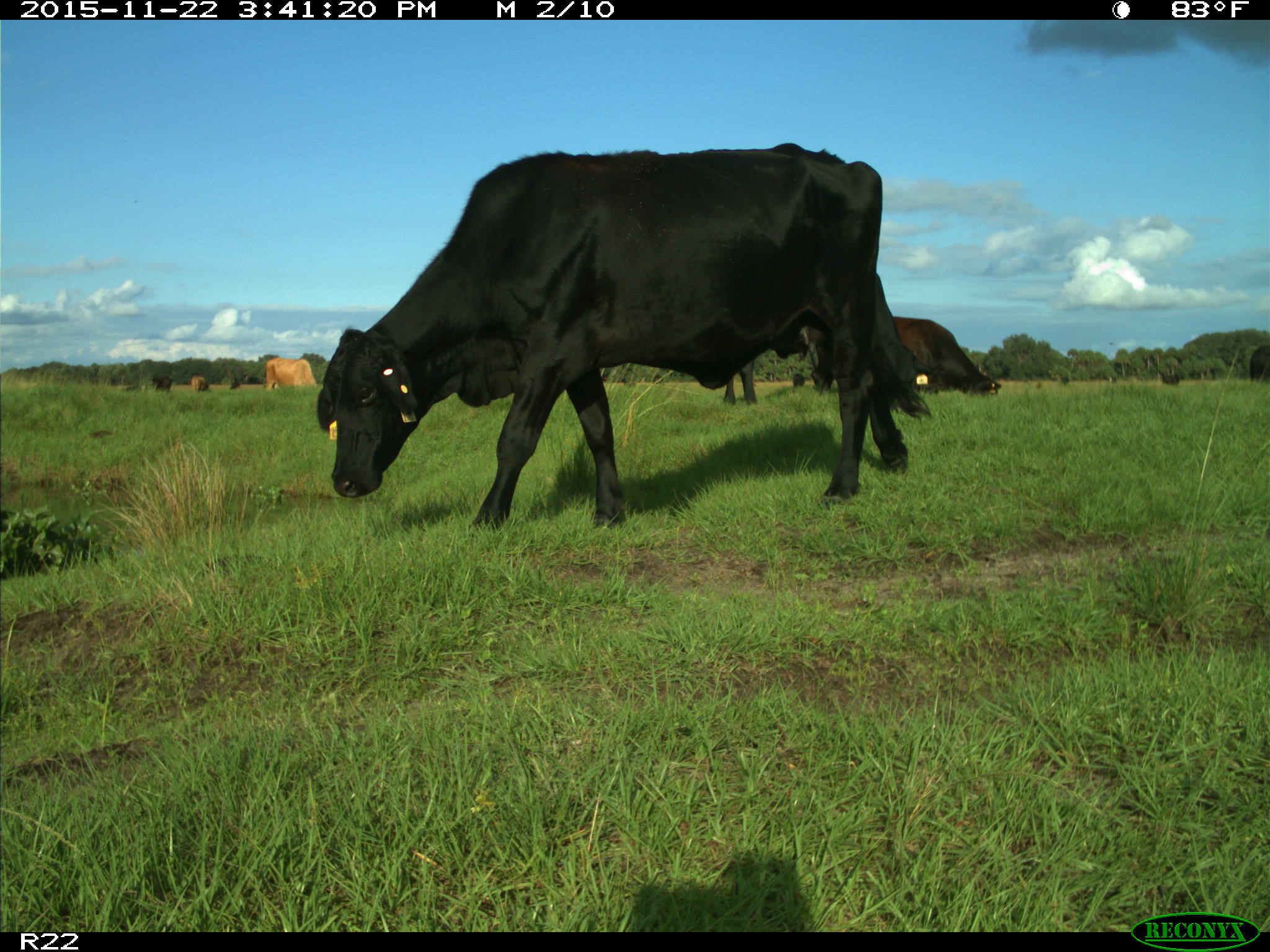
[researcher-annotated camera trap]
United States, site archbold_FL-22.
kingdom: Animalia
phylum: Chordata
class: Mammalia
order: Artiodactyla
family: Bovidae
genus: Bos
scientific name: Bos taurus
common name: domestic cow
Bos taurus (domestic cow).